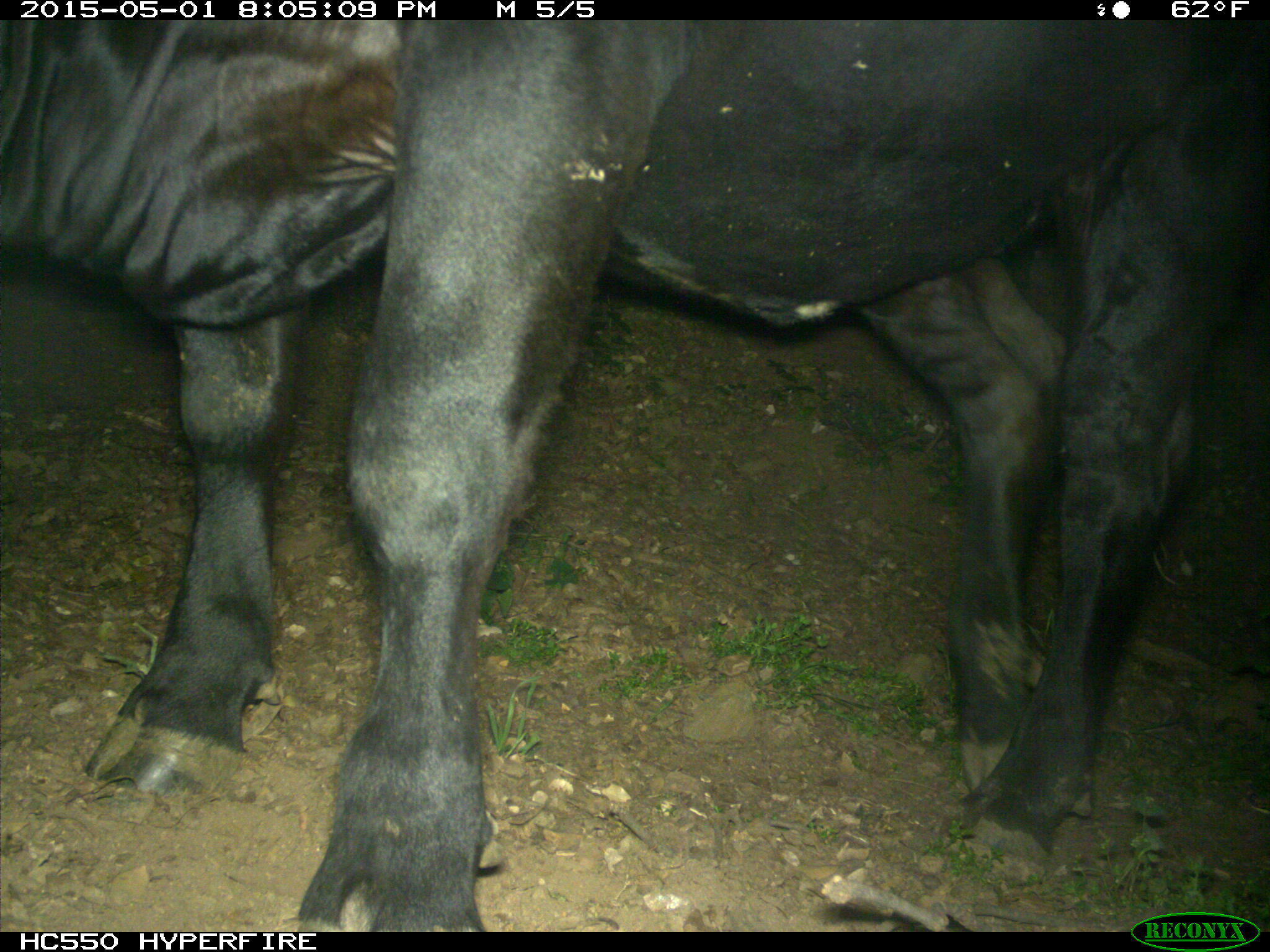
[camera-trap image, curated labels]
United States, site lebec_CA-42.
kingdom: Animalia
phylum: Chordata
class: Mammalia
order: Artiodactyla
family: Bovidae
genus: Bos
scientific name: Bos taurus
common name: domestic cow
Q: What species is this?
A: Bos taurus (domestic cow).